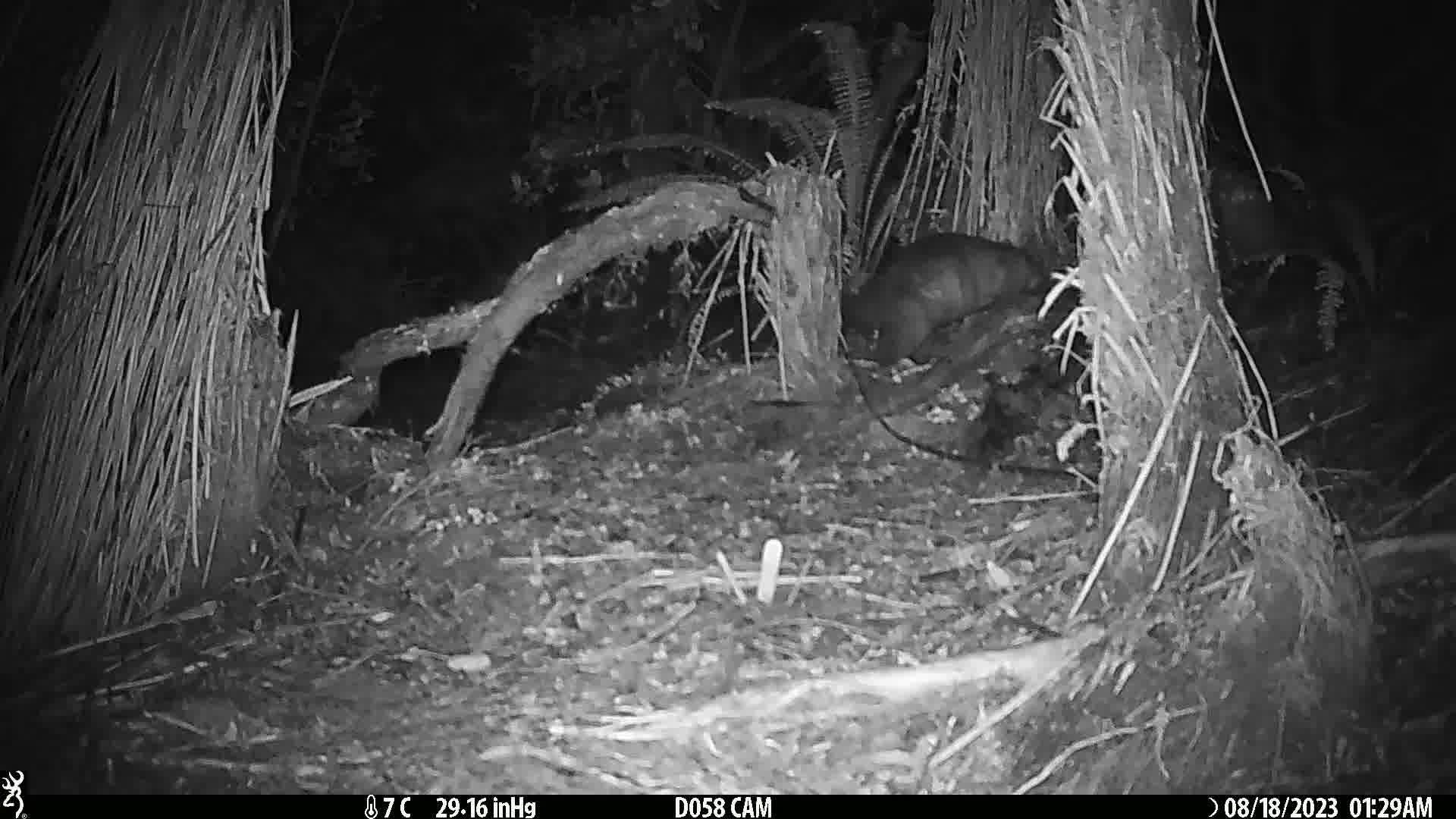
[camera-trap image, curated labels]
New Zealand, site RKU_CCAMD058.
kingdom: Animalia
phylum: Chordata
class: Mammalia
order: Diprotodontia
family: Phalangeridae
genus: Trichosurus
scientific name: Trichosurus vulpecula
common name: common brushtail possum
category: possum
Possum (common brushtail possum) (Trichosurus vulpecula).